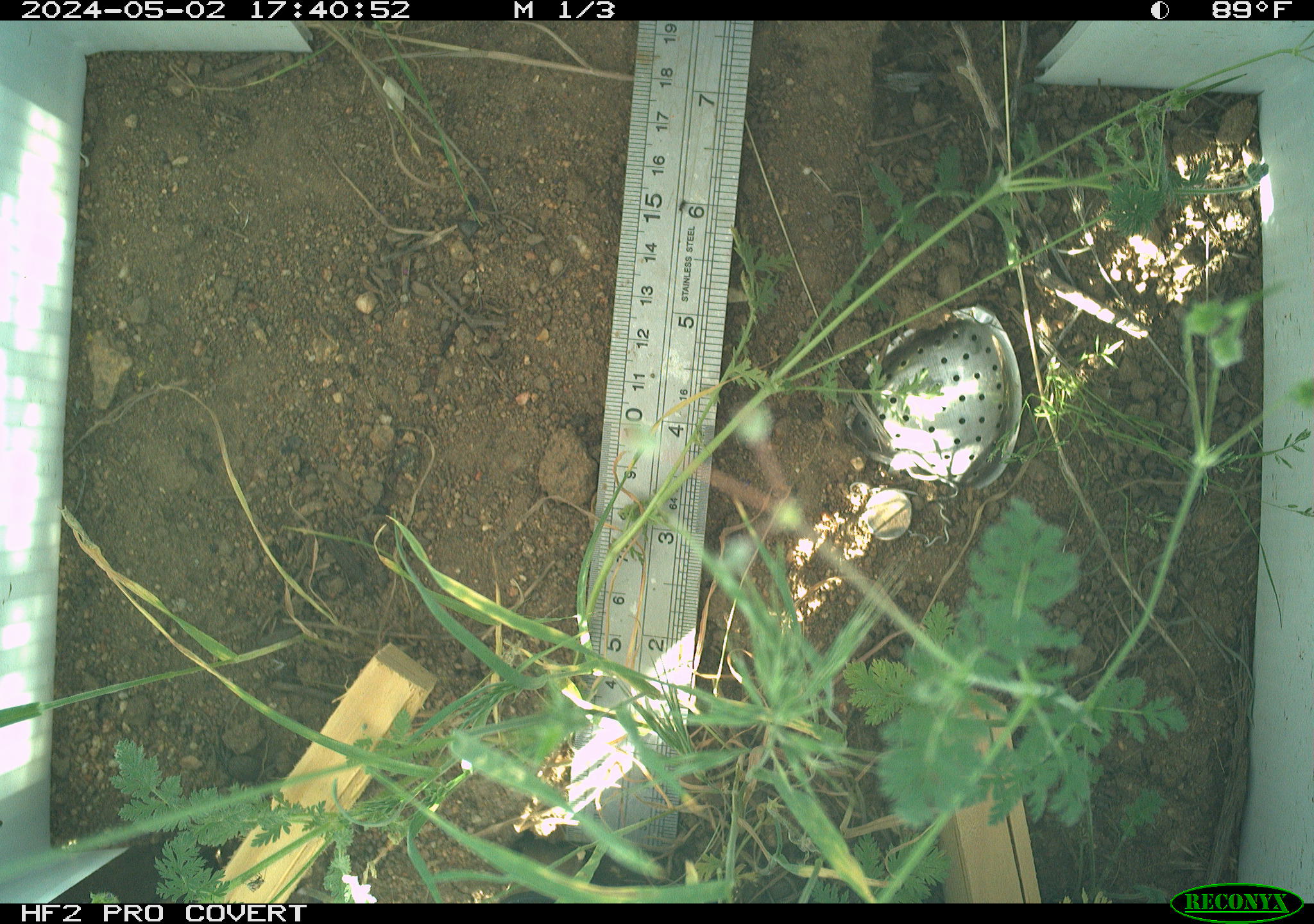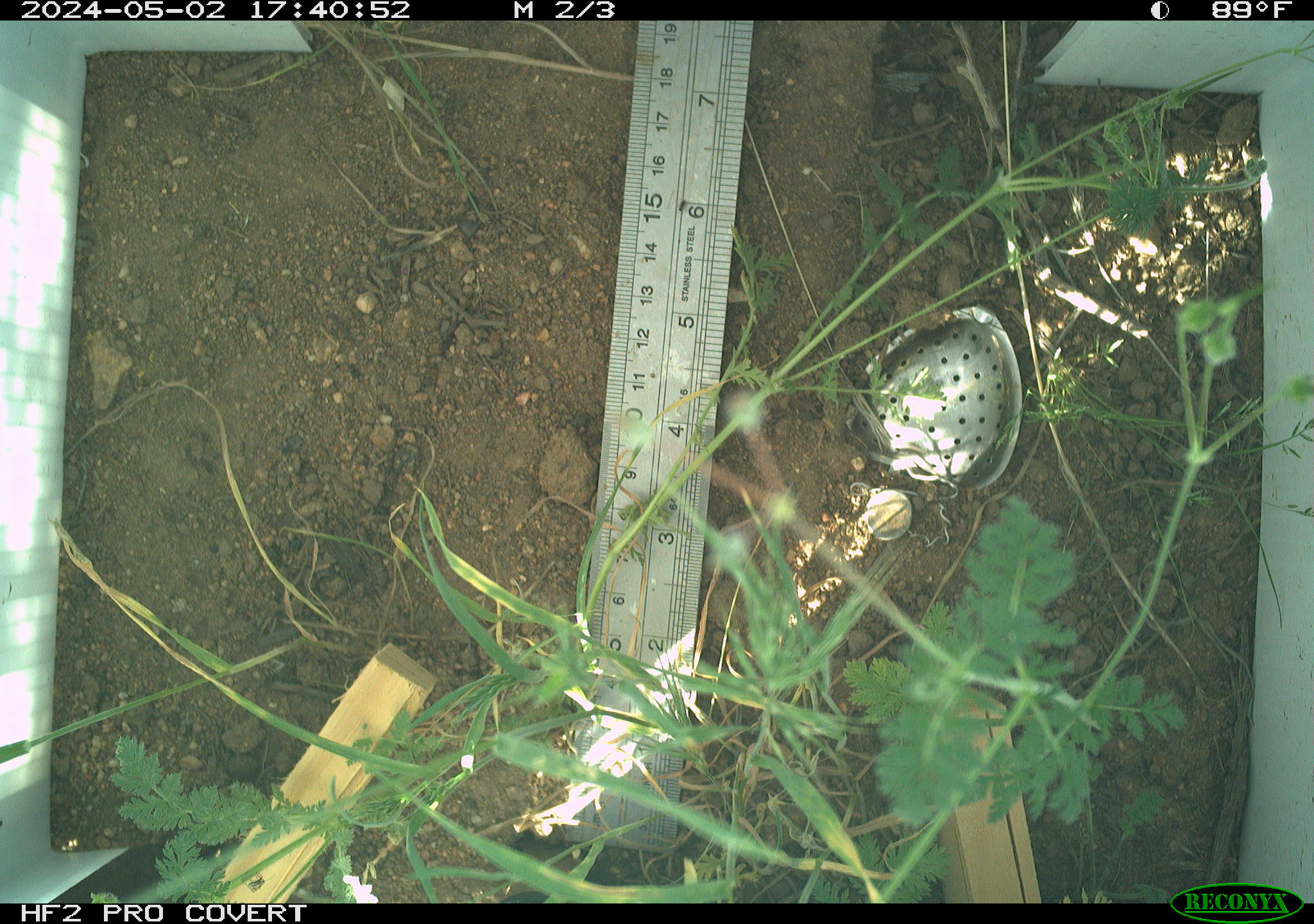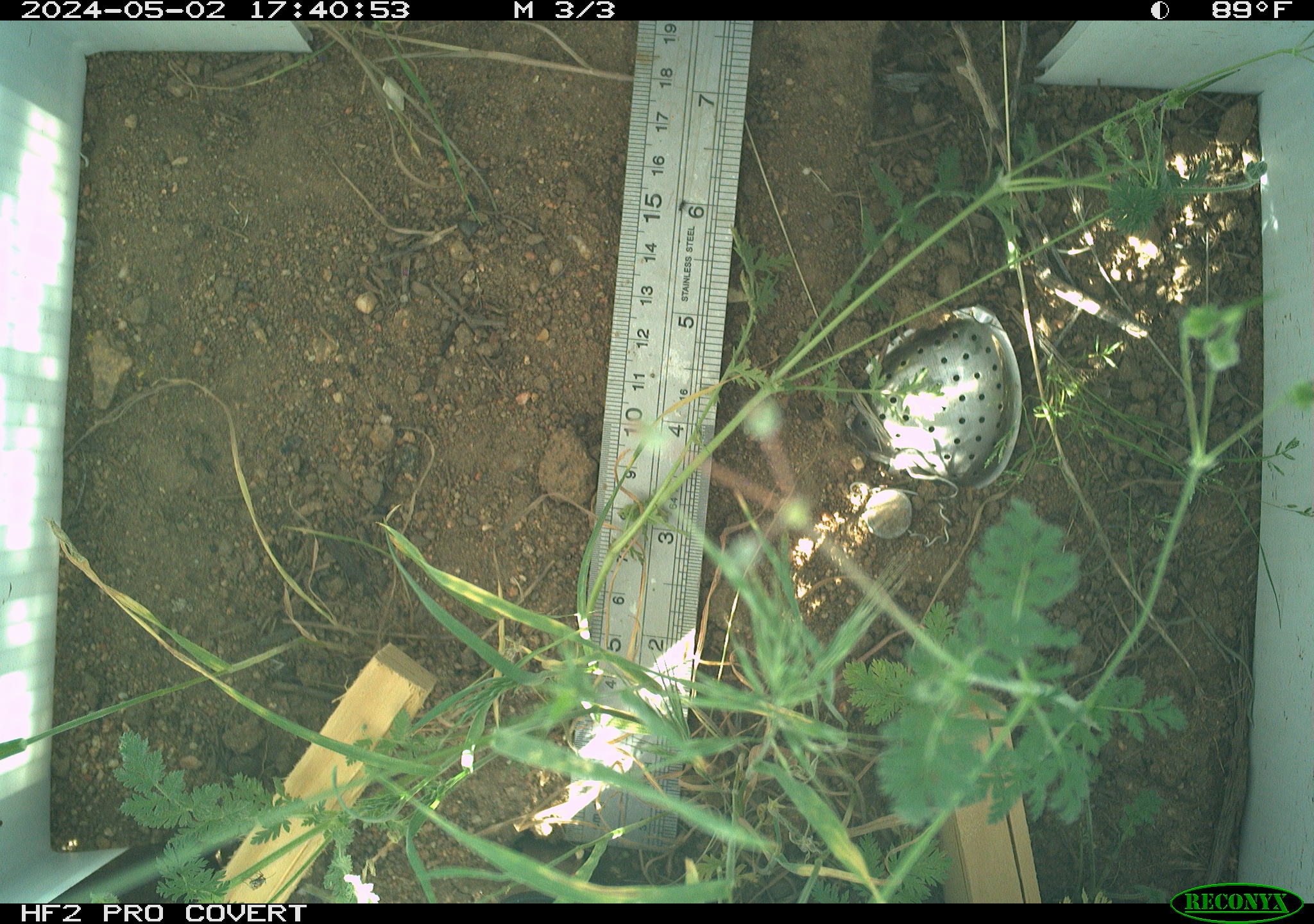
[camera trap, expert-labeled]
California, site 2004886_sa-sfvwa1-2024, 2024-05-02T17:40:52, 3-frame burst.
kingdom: Animalia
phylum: Arthropoda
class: Insecta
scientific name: Insecta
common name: insect